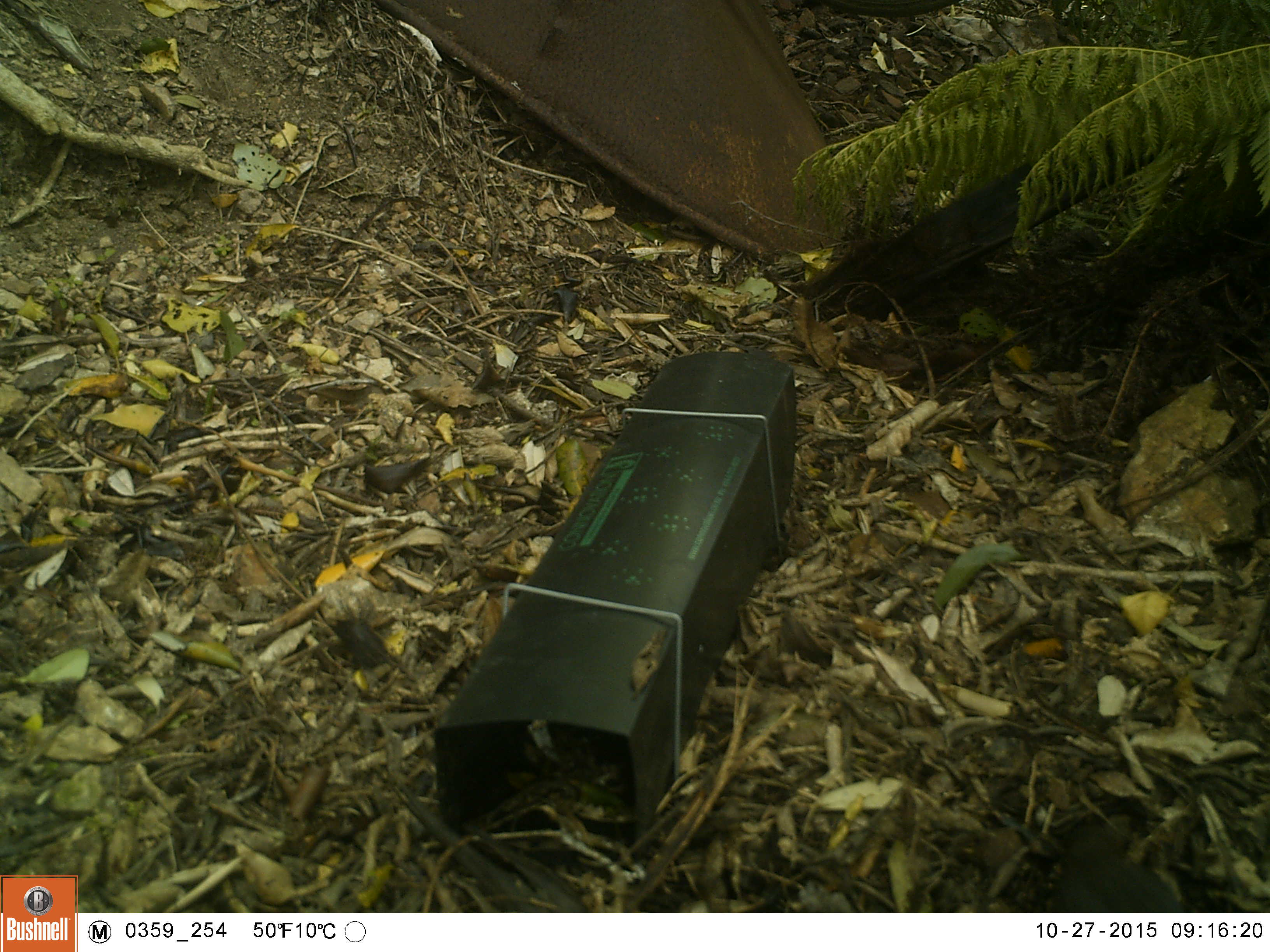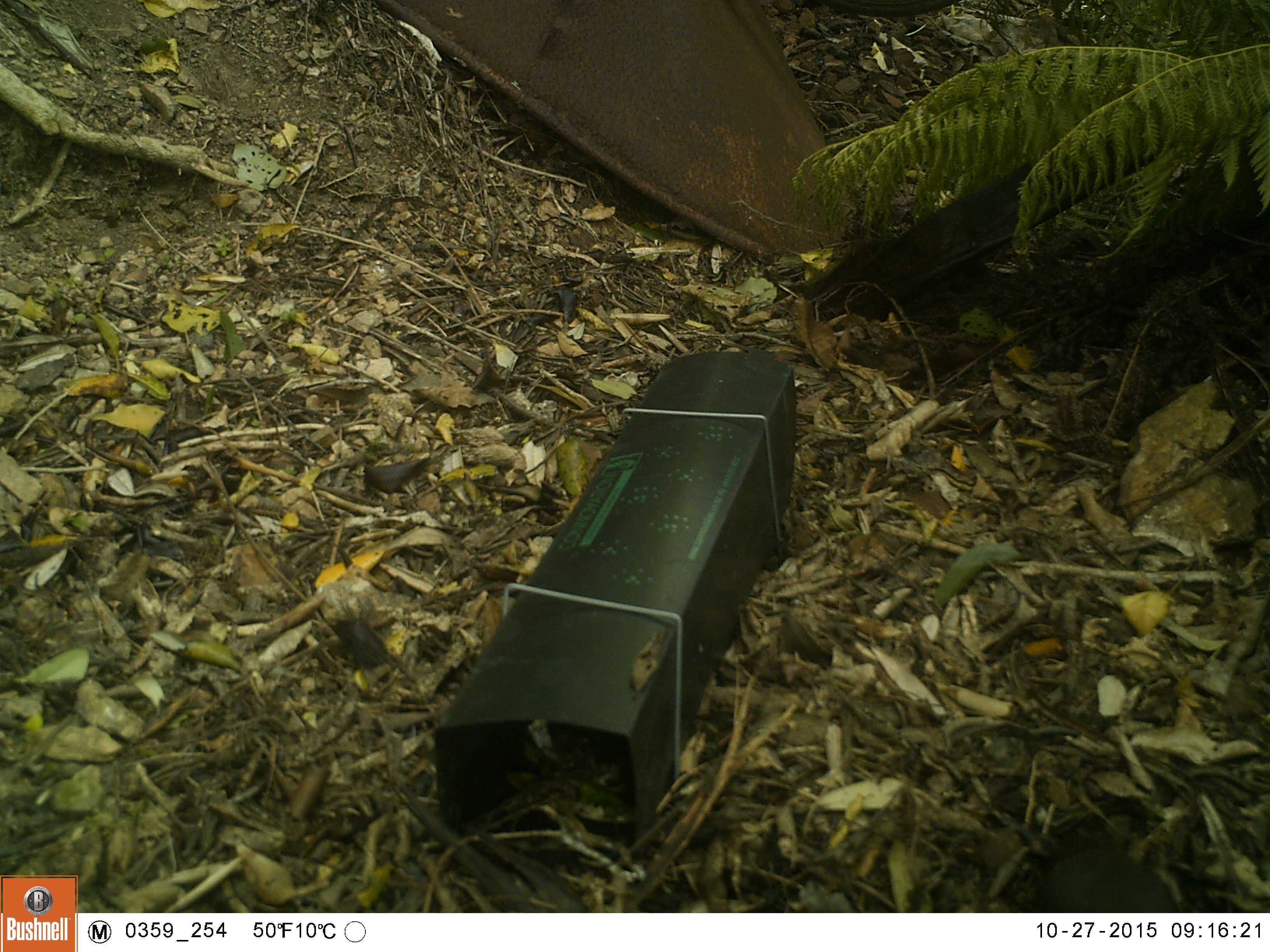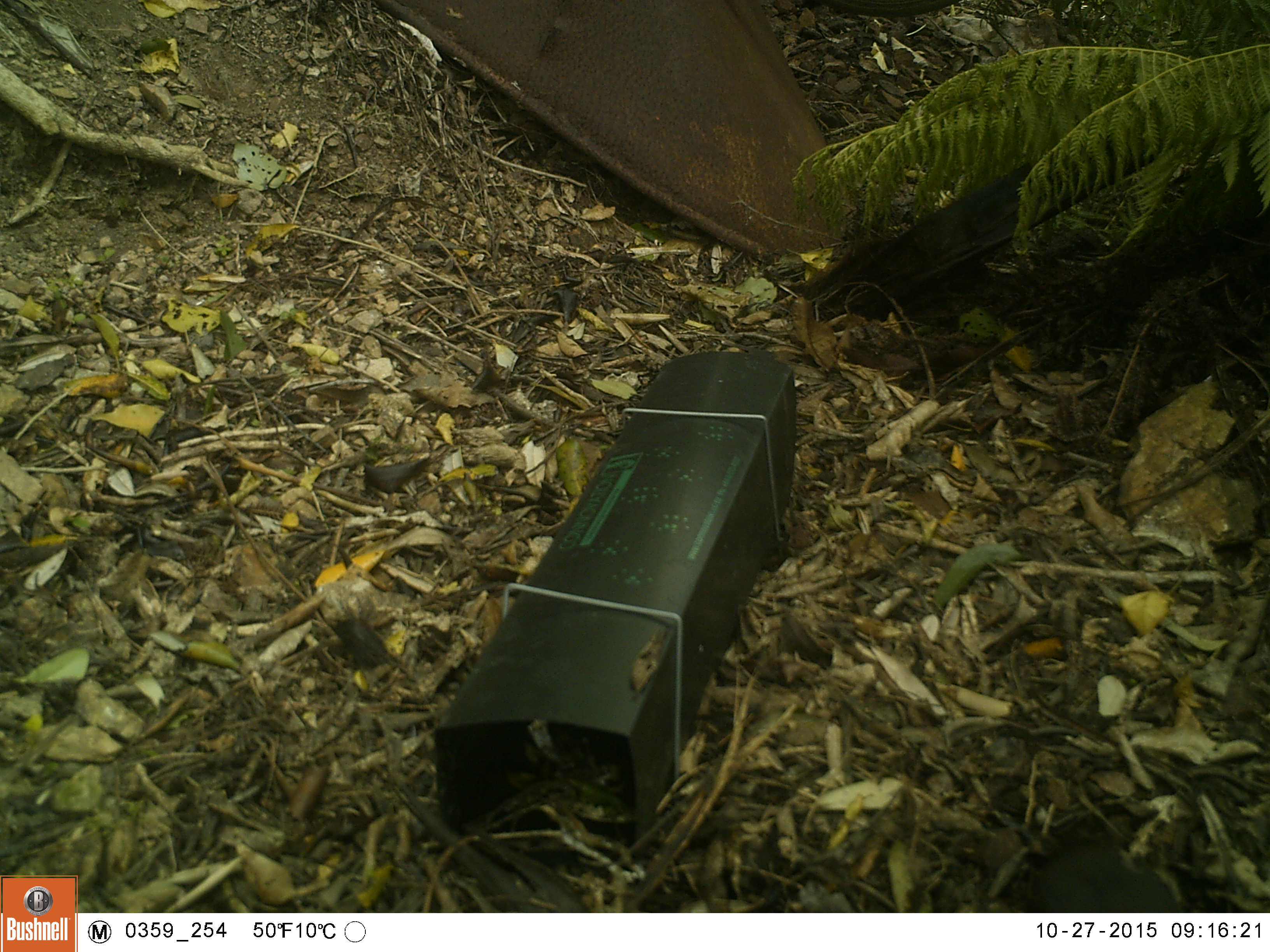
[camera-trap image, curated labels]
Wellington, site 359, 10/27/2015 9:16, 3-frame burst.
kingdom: Animalia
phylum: Chordata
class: Aves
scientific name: Aves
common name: bird